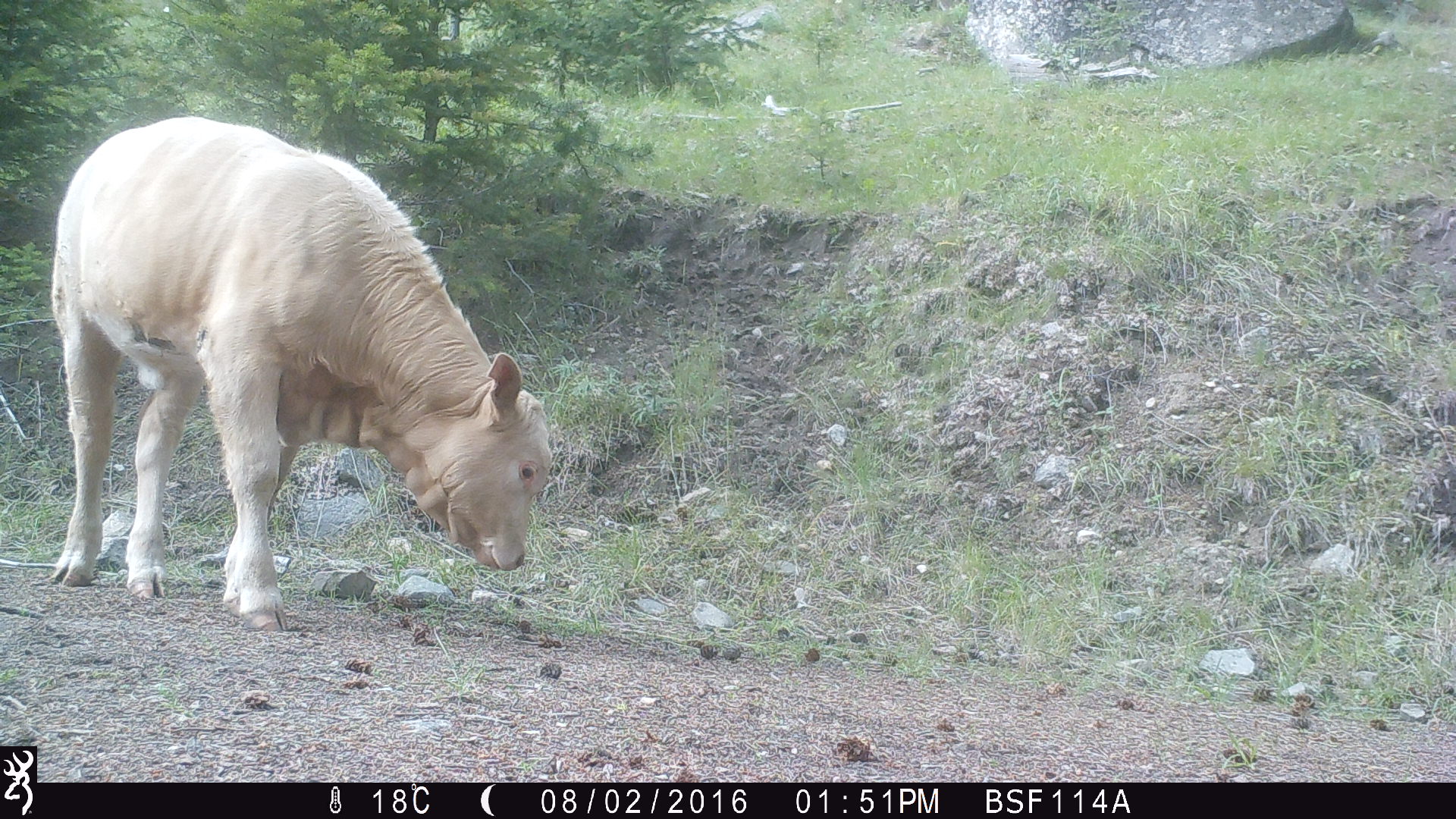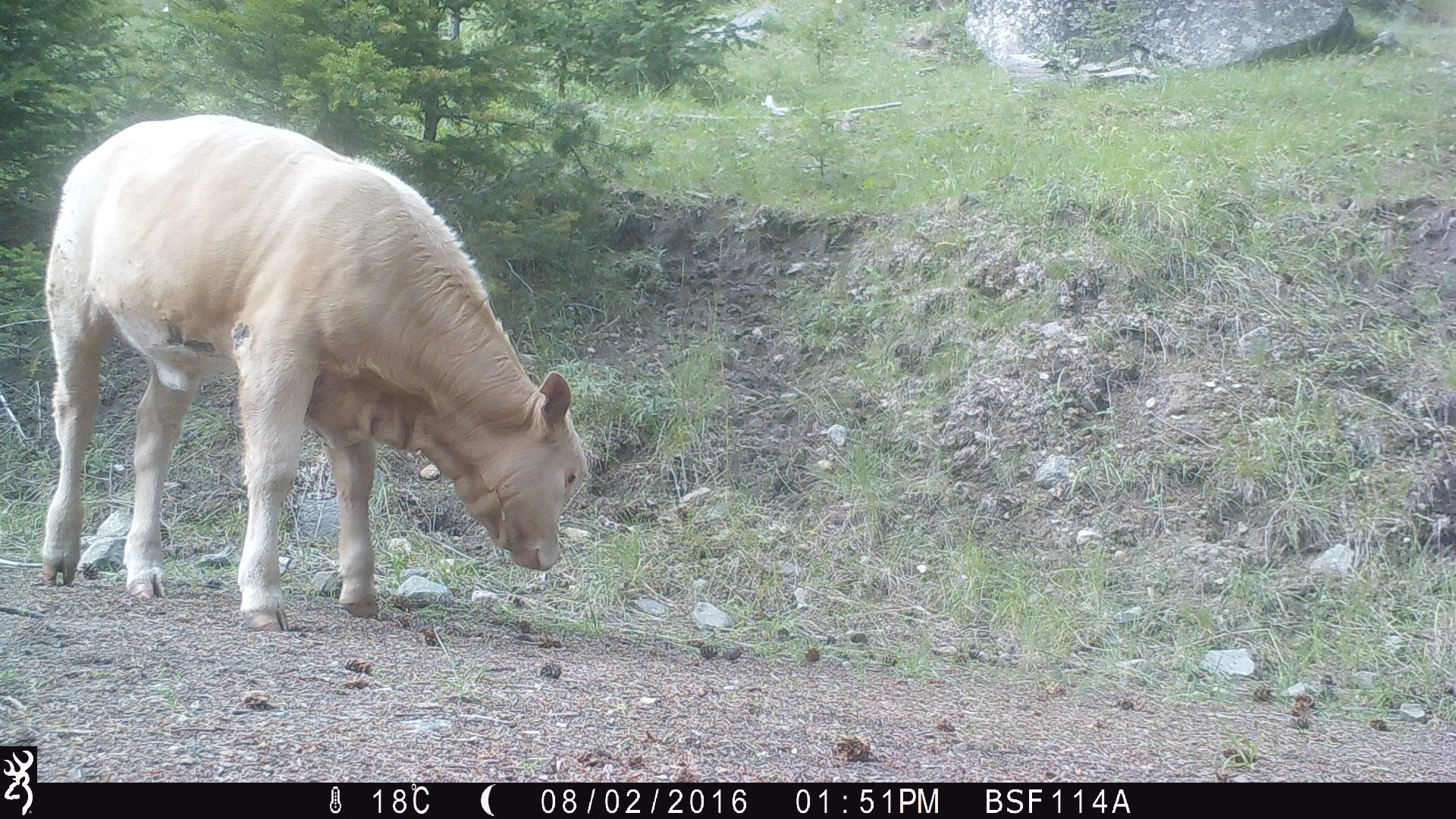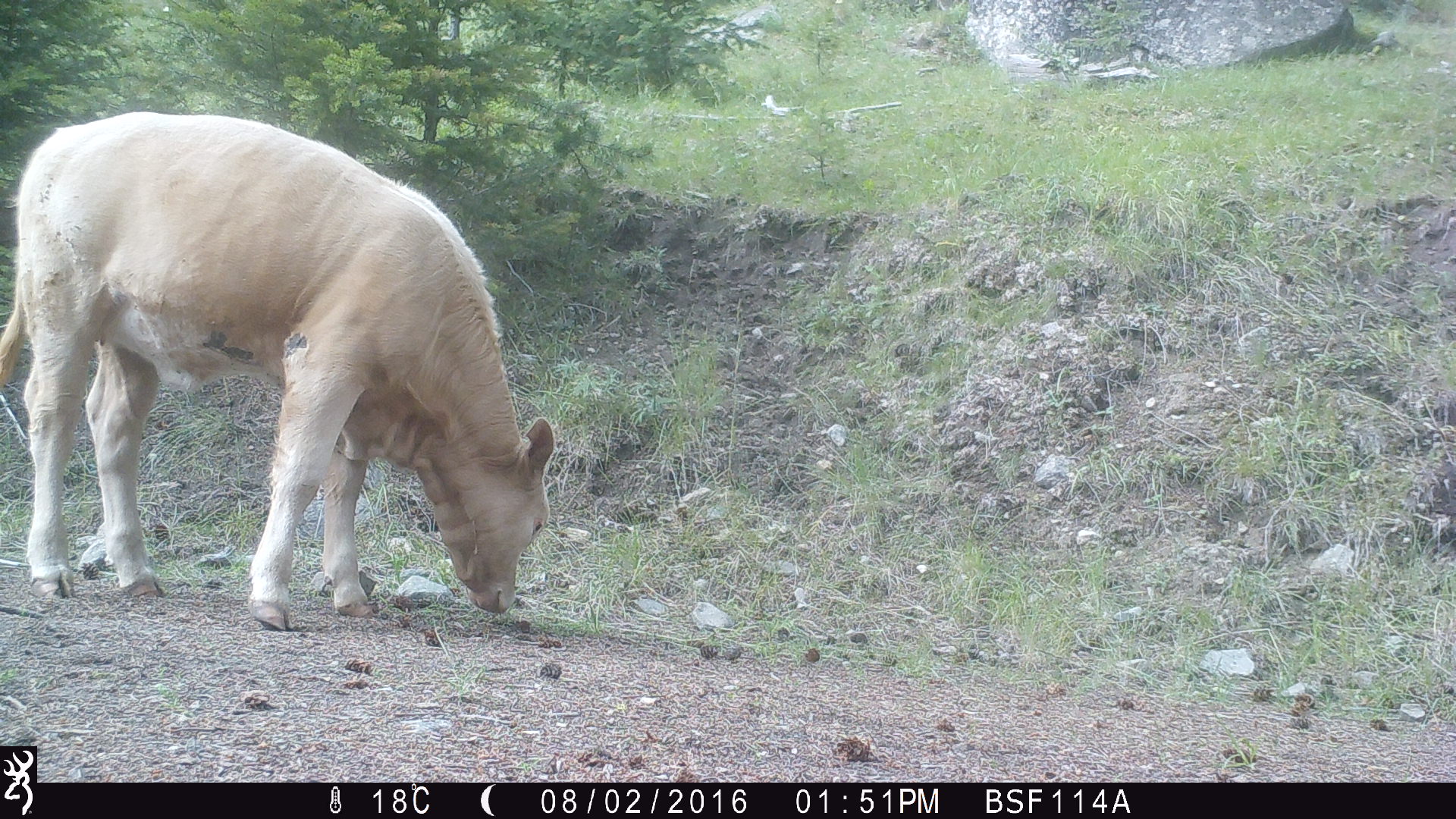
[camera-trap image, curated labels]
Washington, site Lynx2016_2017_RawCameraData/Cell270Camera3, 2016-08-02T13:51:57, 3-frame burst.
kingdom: Animalia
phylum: Chordata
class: Mammalia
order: Artiodactyla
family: Bovidae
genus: Bos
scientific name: Bos taurus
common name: domestic cattle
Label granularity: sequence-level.